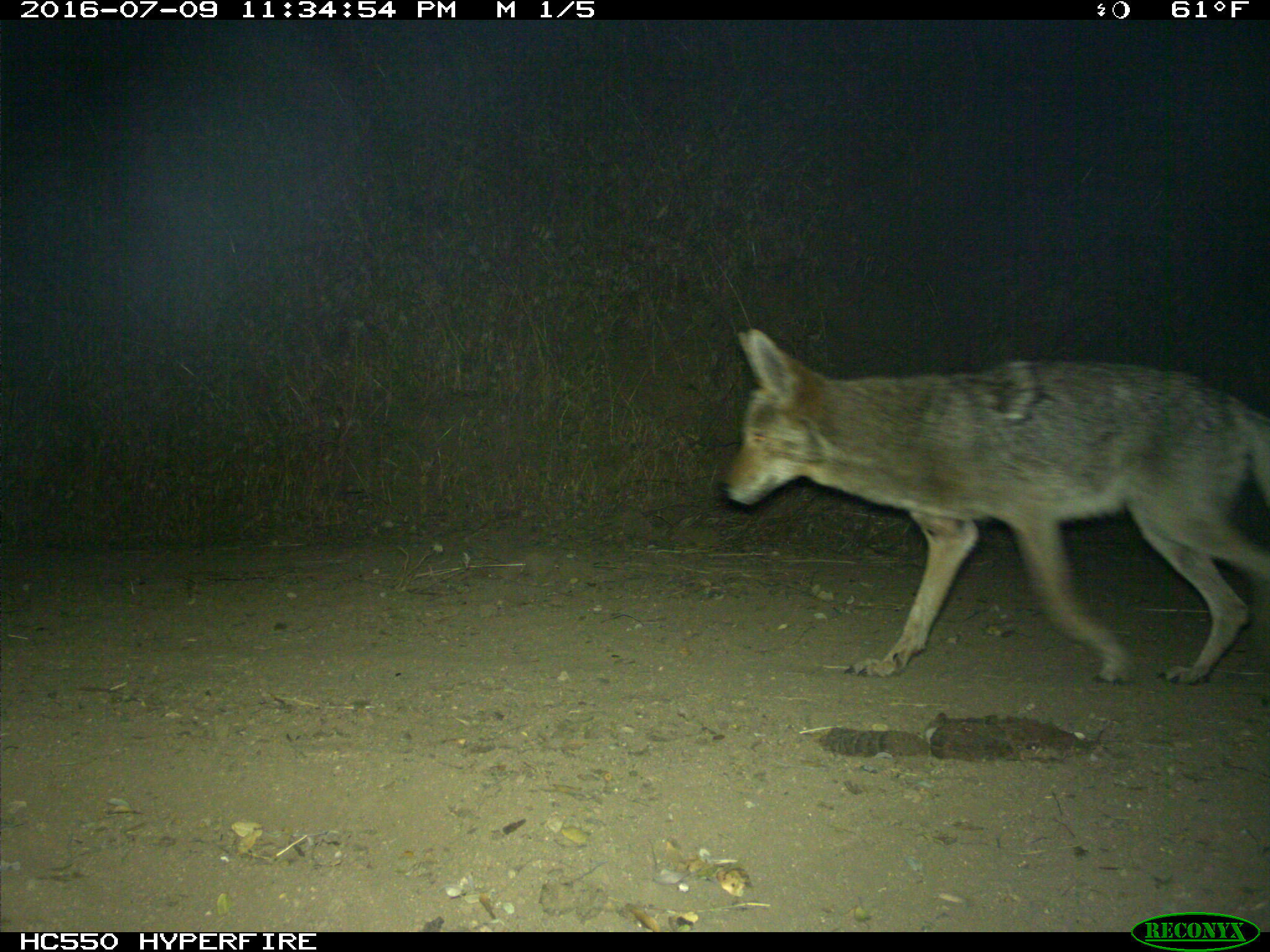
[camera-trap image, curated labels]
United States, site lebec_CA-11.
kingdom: Animalia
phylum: Chordata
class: Mammalia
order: Carnivora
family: Canidae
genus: Canis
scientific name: Canis latrans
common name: coyote